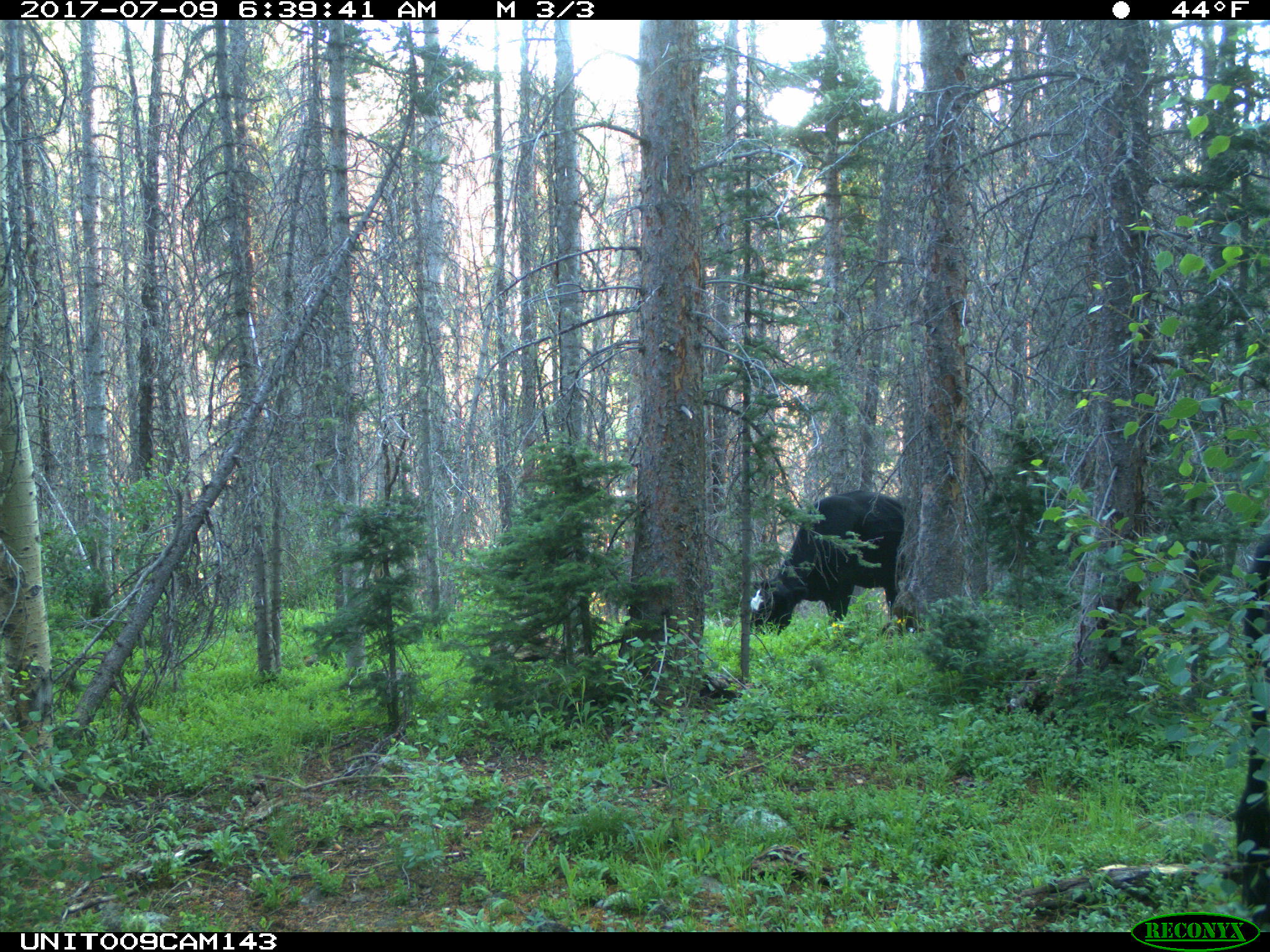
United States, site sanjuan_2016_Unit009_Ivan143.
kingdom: Animalia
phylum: Chordata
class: Mammalia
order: Artiodactyla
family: Bovidae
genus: Bos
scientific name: Bos taurus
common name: domestic cow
Bos taurus (domestic cow).